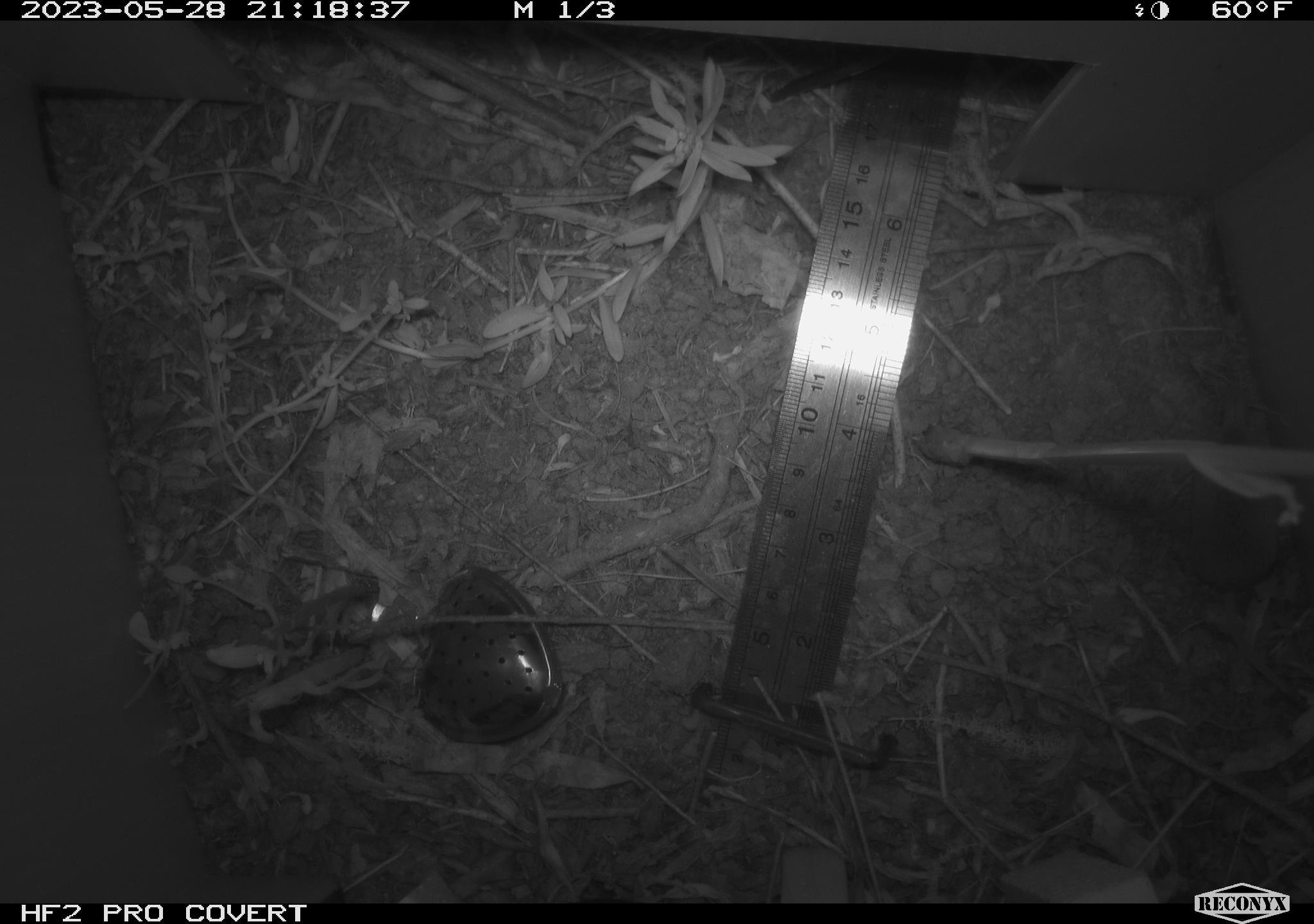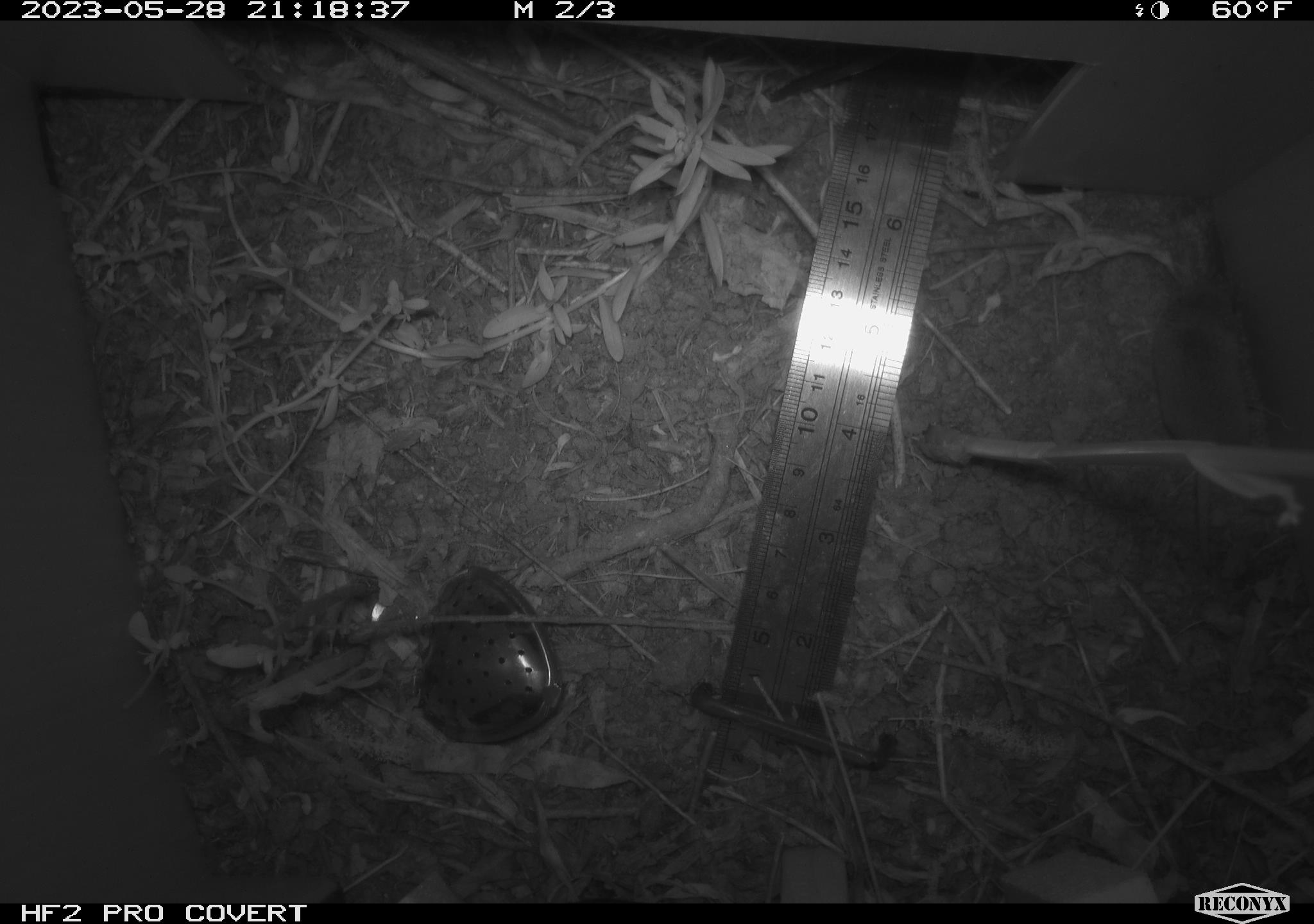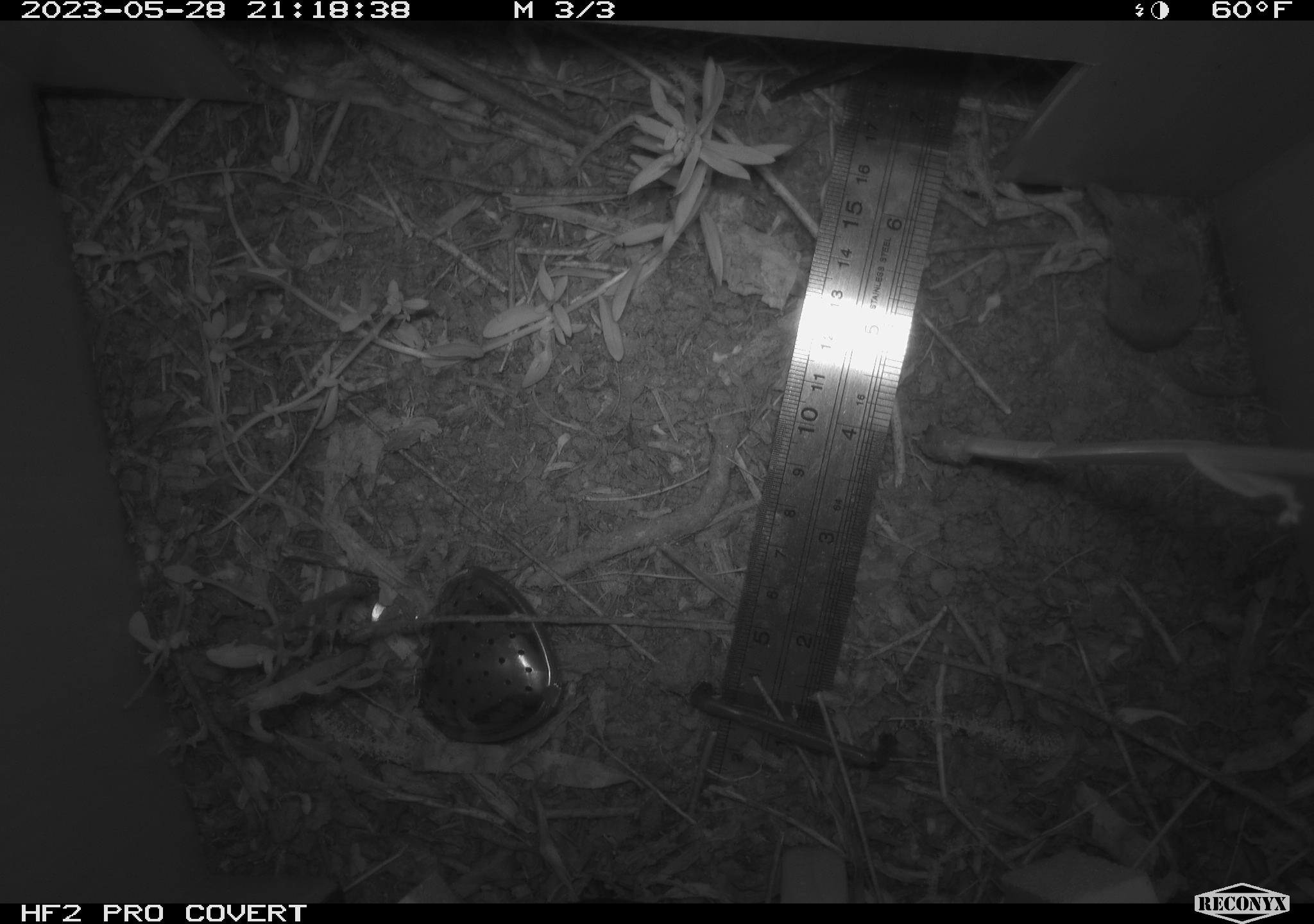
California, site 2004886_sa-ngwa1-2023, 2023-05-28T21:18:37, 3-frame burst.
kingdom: Animalia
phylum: Chordata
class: Mammalia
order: Eulipotyphla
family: Soricidae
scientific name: Soricidae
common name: shrews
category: soricidae family